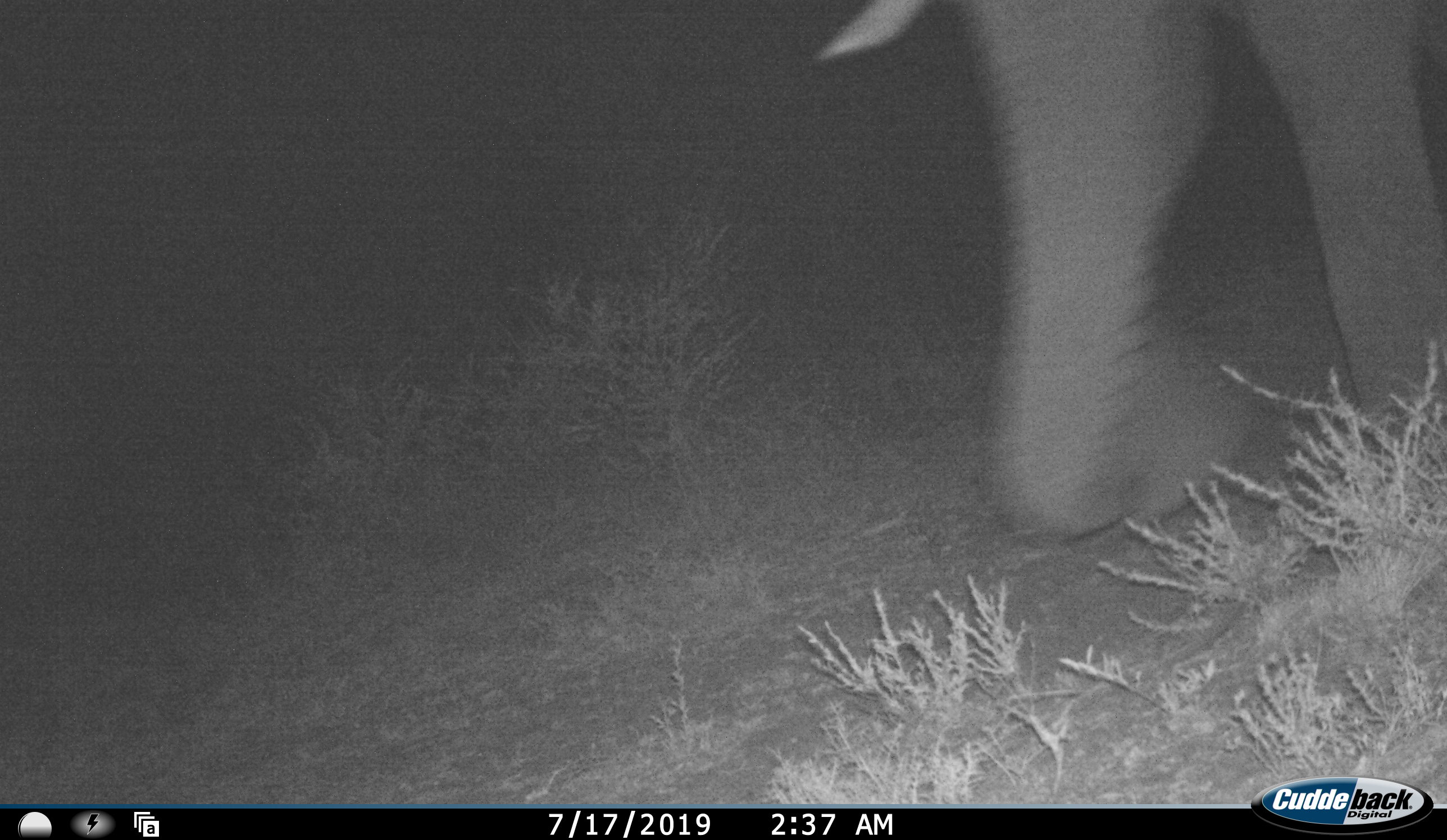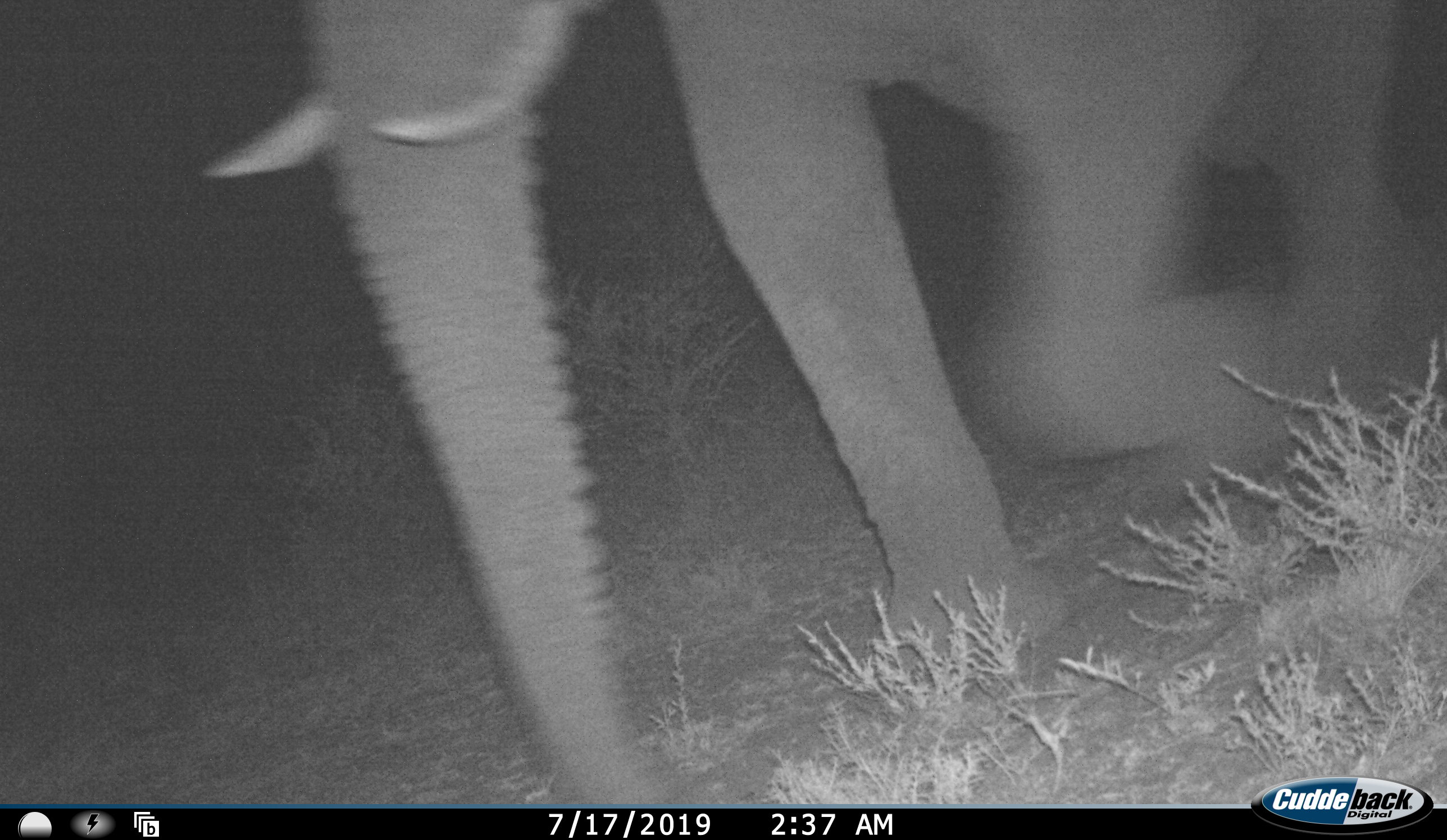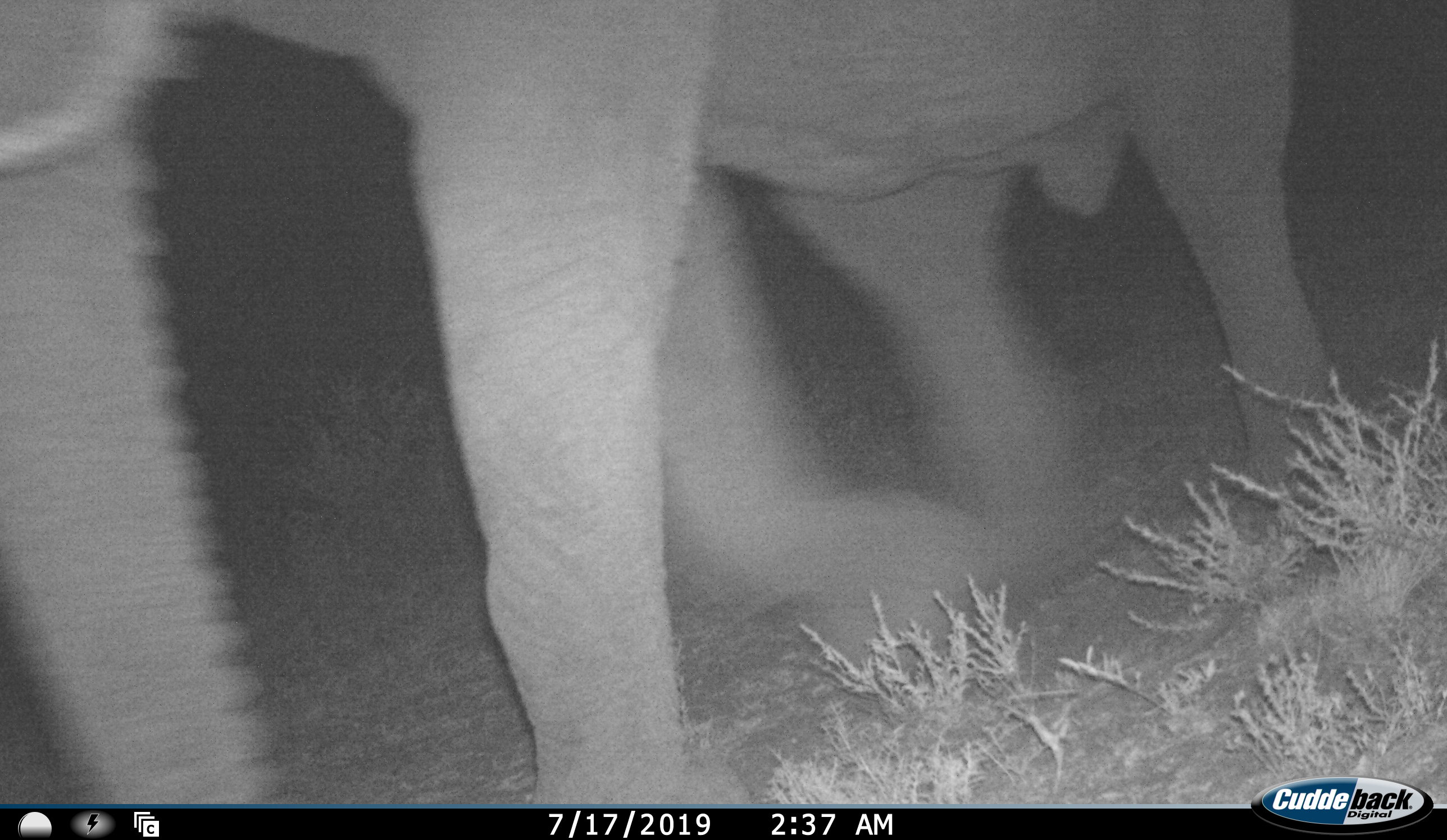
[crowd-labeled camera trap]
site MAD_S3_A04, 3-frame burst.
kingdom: Animalia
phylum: Chordata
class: Mammalia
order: Proboscidea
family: Elephantidae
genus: Loxodonta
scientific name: Loxodonta africana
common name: african bush elephant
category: elephant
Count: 1.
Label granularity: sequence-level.